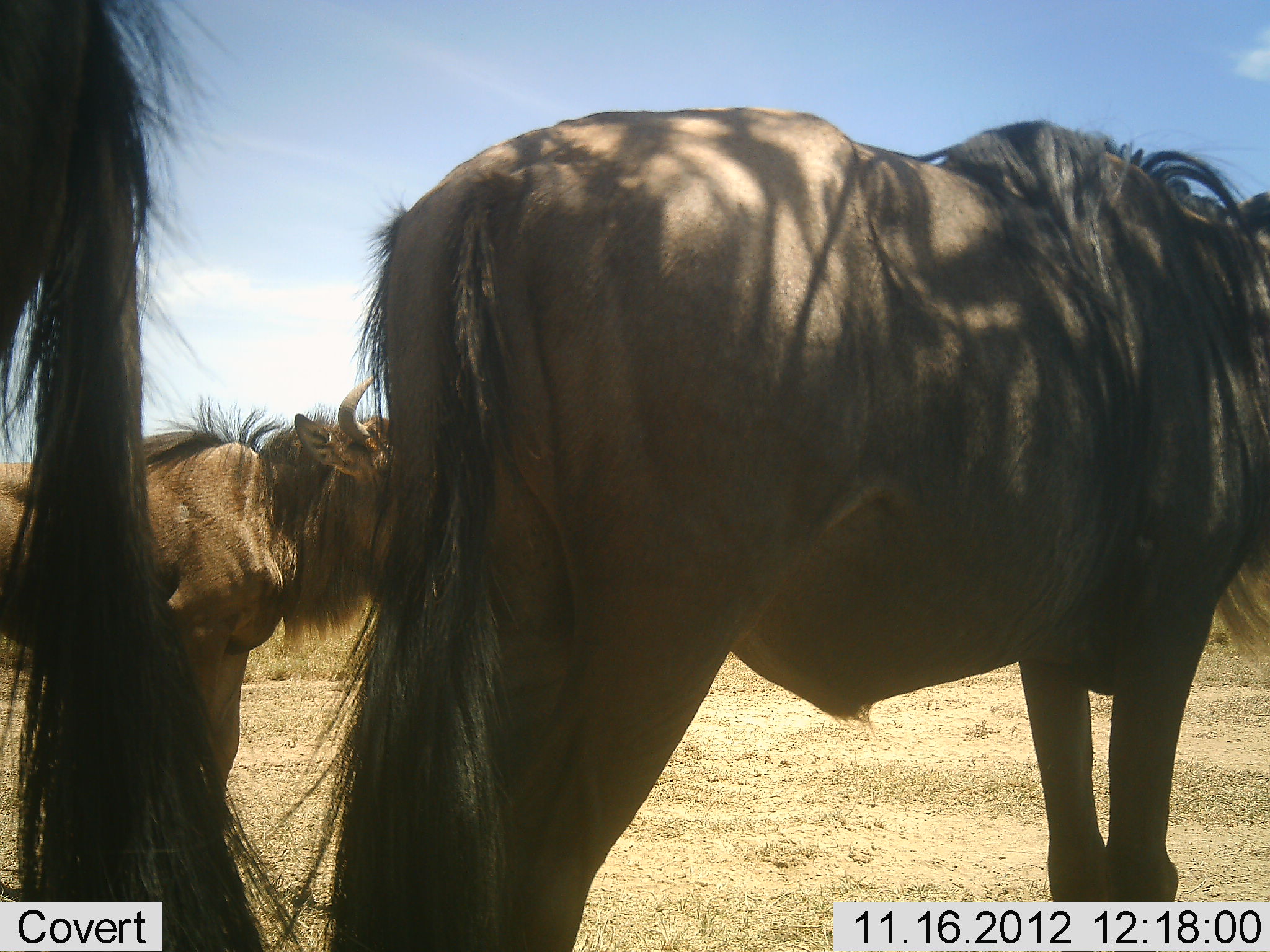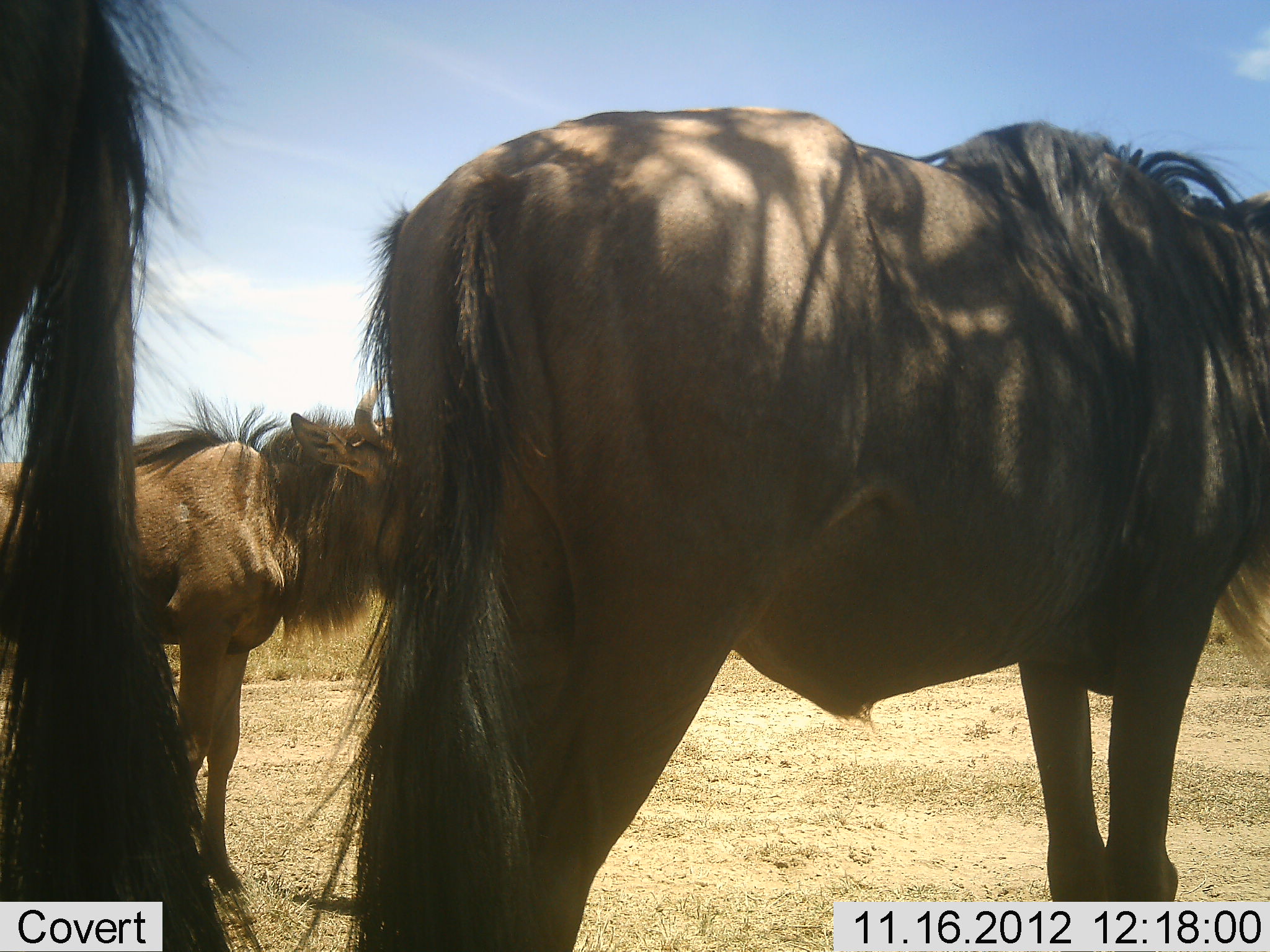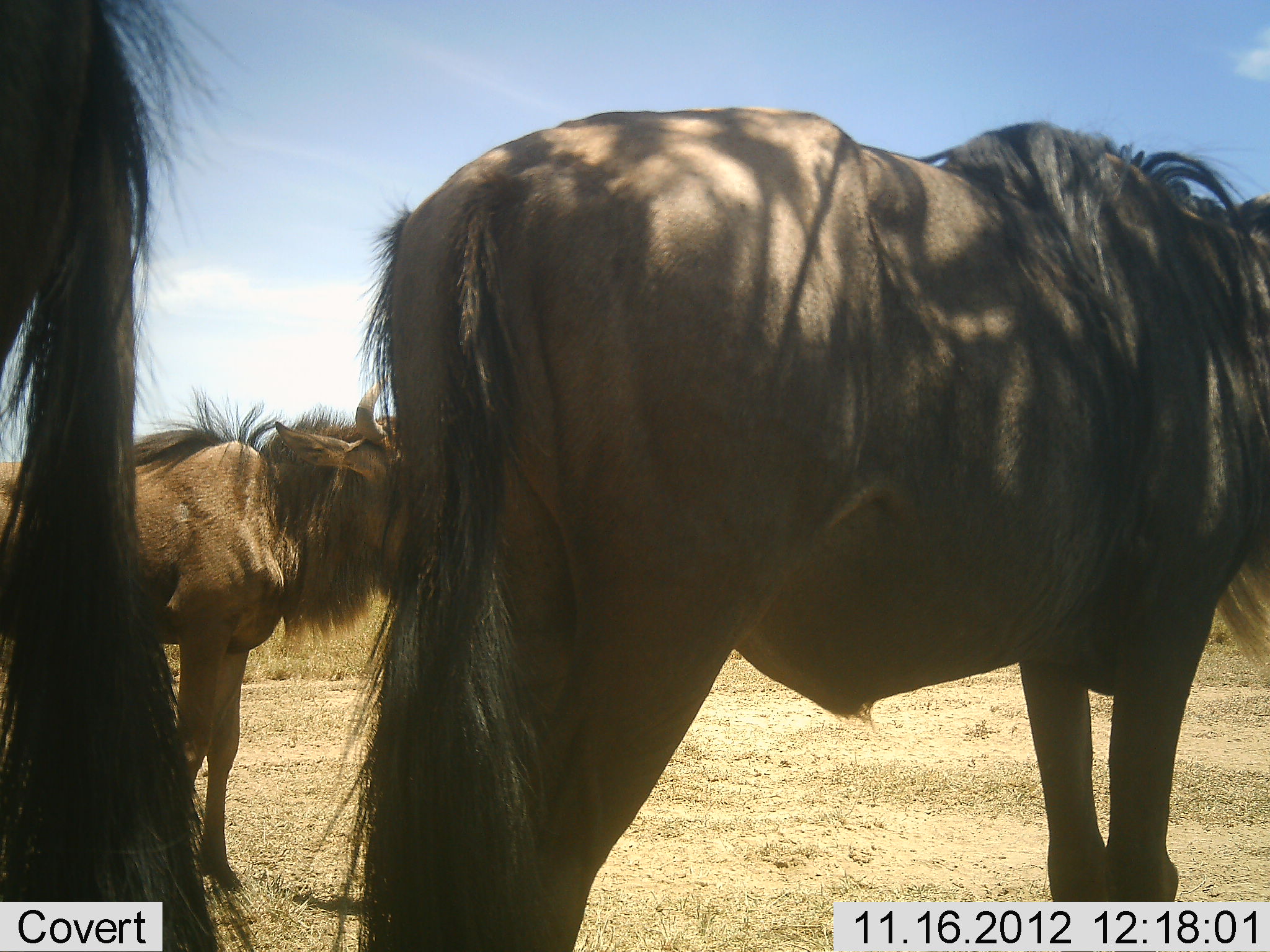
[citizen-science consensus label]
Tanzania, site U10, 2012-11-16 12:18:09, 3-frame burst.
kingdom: Animalia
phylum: Chordata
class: Mammalia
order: Artiodactyla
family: Bovidae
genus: Connochaetes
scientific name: Connochaetes taurinus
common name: blue wildebeest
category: wildebeest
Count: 3.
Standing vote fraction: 100%.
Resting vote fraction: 10%.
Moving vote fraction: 0%.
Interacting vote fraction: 0%.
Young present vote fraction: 10%.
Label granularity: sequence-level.